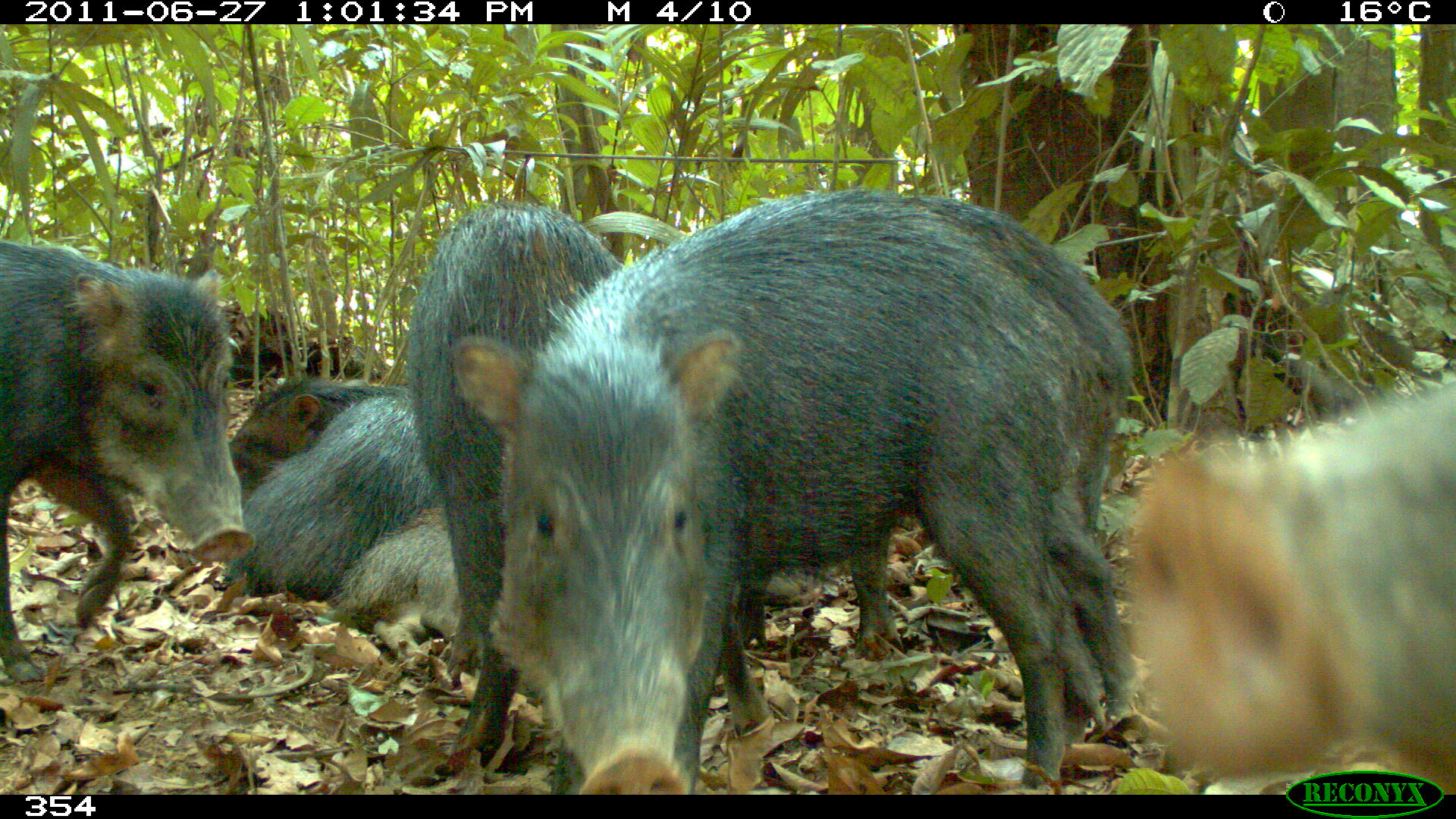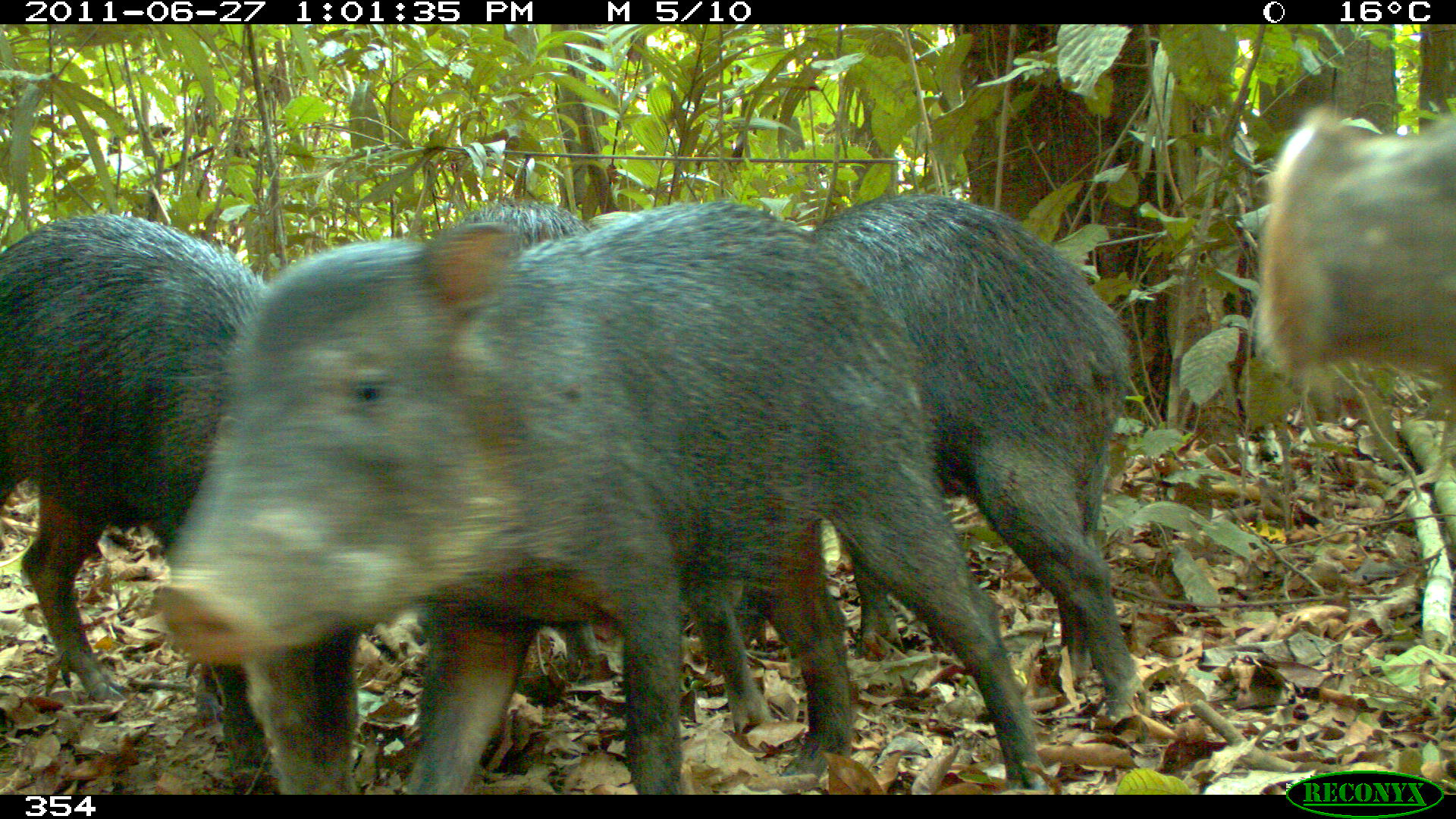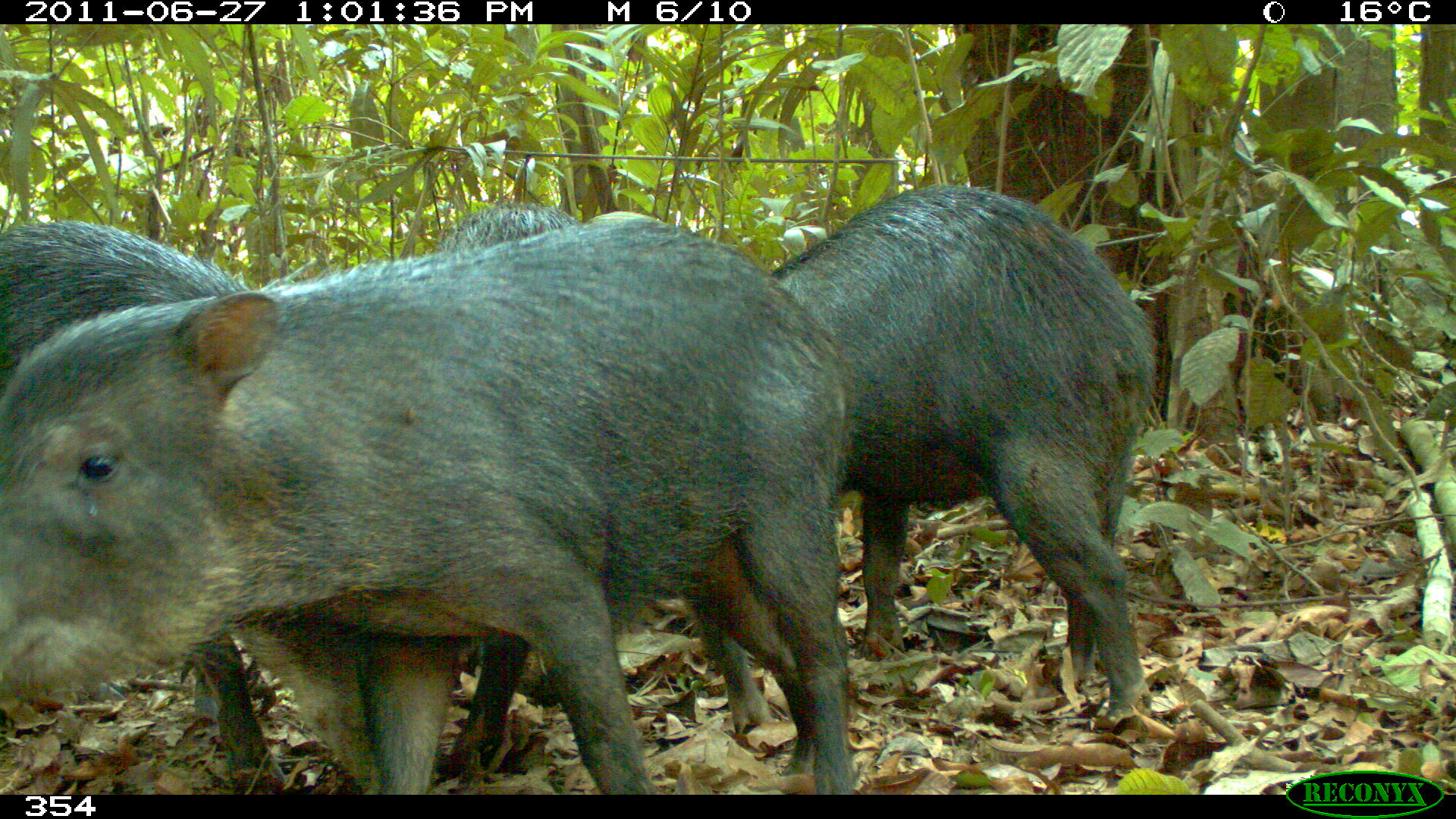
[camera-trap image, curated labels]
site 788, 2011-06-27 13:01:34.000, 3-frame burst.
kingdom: Animalia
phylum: Chordata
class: Mammalia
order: Artiodactyla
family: Tayassuidae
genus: Tayassu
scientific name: Tayassu pecari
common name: white-lipped peccary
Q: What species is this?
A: Tayassu pecari (white-lipped peccary).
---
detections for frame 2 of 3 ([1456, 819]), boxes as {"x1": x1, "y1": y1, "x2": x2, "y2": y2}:
tayassu pecari: {"x1": 153, "y1": 200, "x2": 1049, "y2": 795}; {"x1": 0, "y1": 208, "x2": 365, "y2": 794}; {"x1": 410, "y1": 203, "x2": 770, "y2": 737}; {"x1": 803, "y1": 195, "x2": 1149, "y2": 721}; {"x1": 1257, "y1": 99, "x2": 1454, "y2": 388}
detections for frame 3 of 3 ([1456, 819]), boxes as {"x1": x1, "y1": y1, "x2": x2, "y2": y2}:
tayassu pecari: {"x1": 0, "y1": 210, "x2": 853, "y2": 793}; {"x1": 703, "y1": 183, "x2": 1154, "y2": 725}; {"x1": 0, "y1": 221, "x2": 393, "y2": 792}; {"x1": 391, "y1": 206, "x2": 773, "y2": 775}